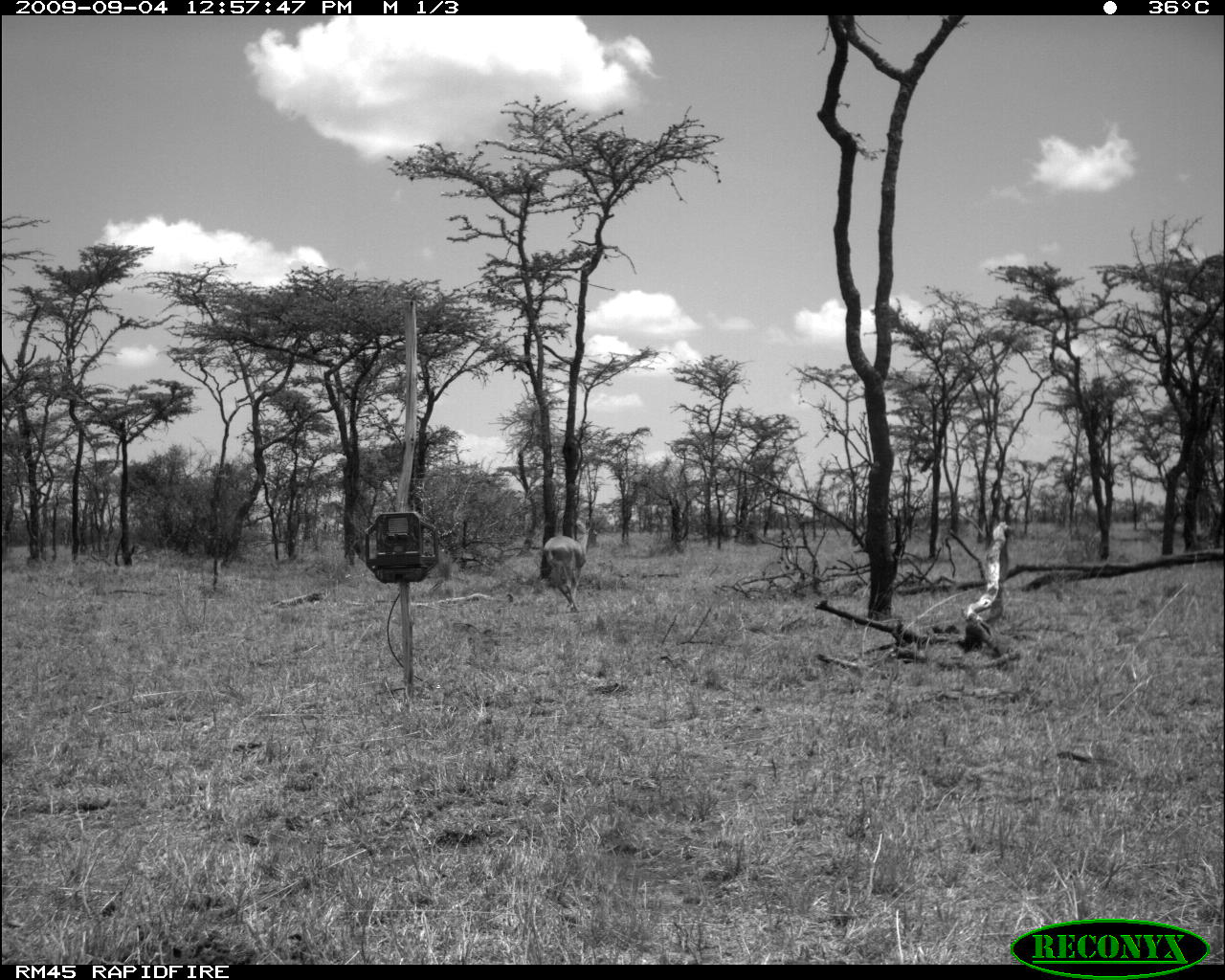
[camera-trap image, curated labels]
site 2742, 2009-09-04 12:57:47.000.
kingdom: Animalia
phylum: Chordata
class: Mammalia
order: Artiodactyla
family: Bovidae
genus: Aepyceros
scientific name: Aepyceros melampus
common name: impala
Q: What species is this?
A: Aepyceros melampus (impala).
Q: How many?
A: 1.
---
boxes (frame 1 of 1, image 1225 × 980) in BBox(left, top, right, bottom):
aepyceros melampus: BBox(541, 522, 593, 606)